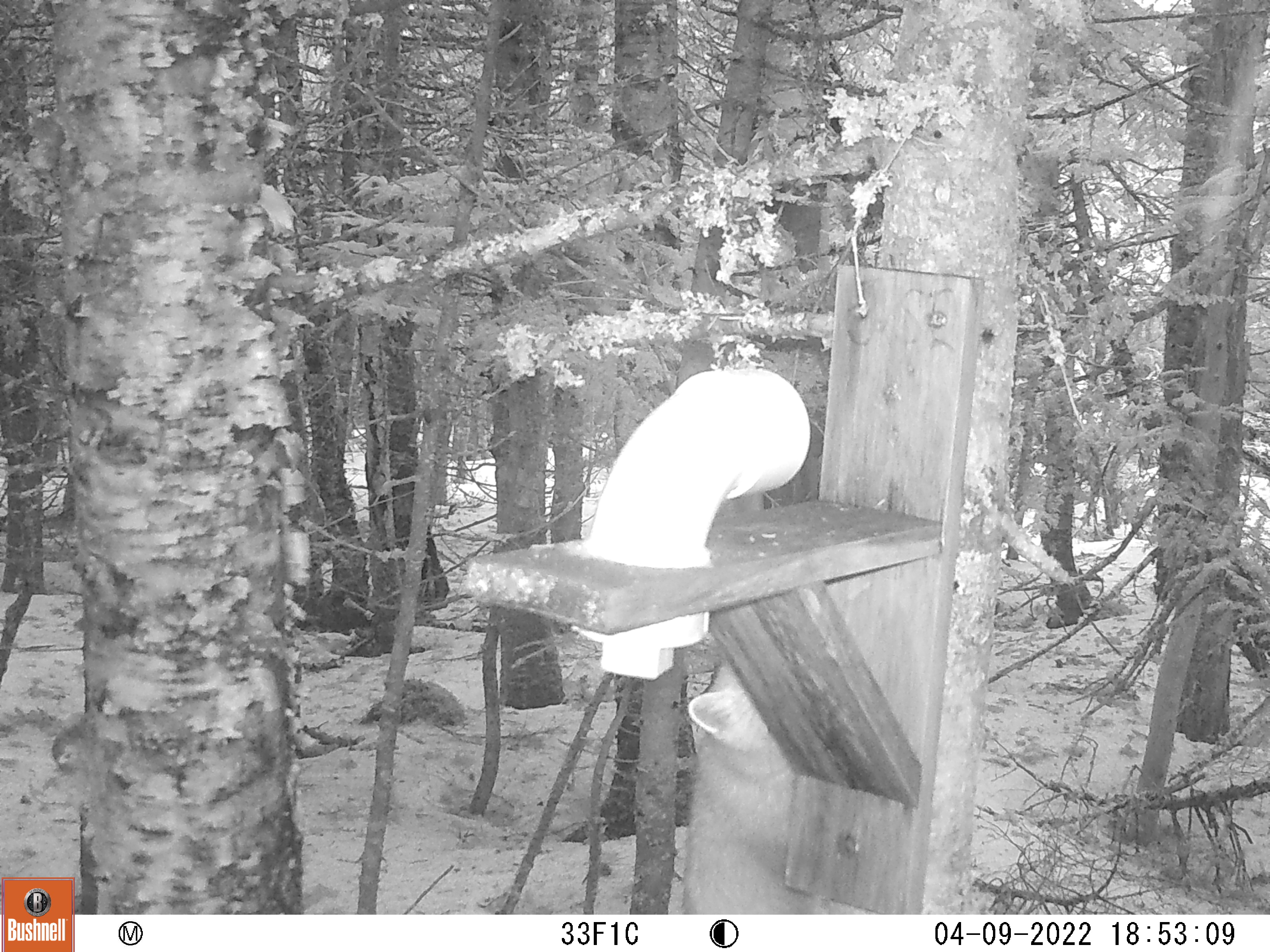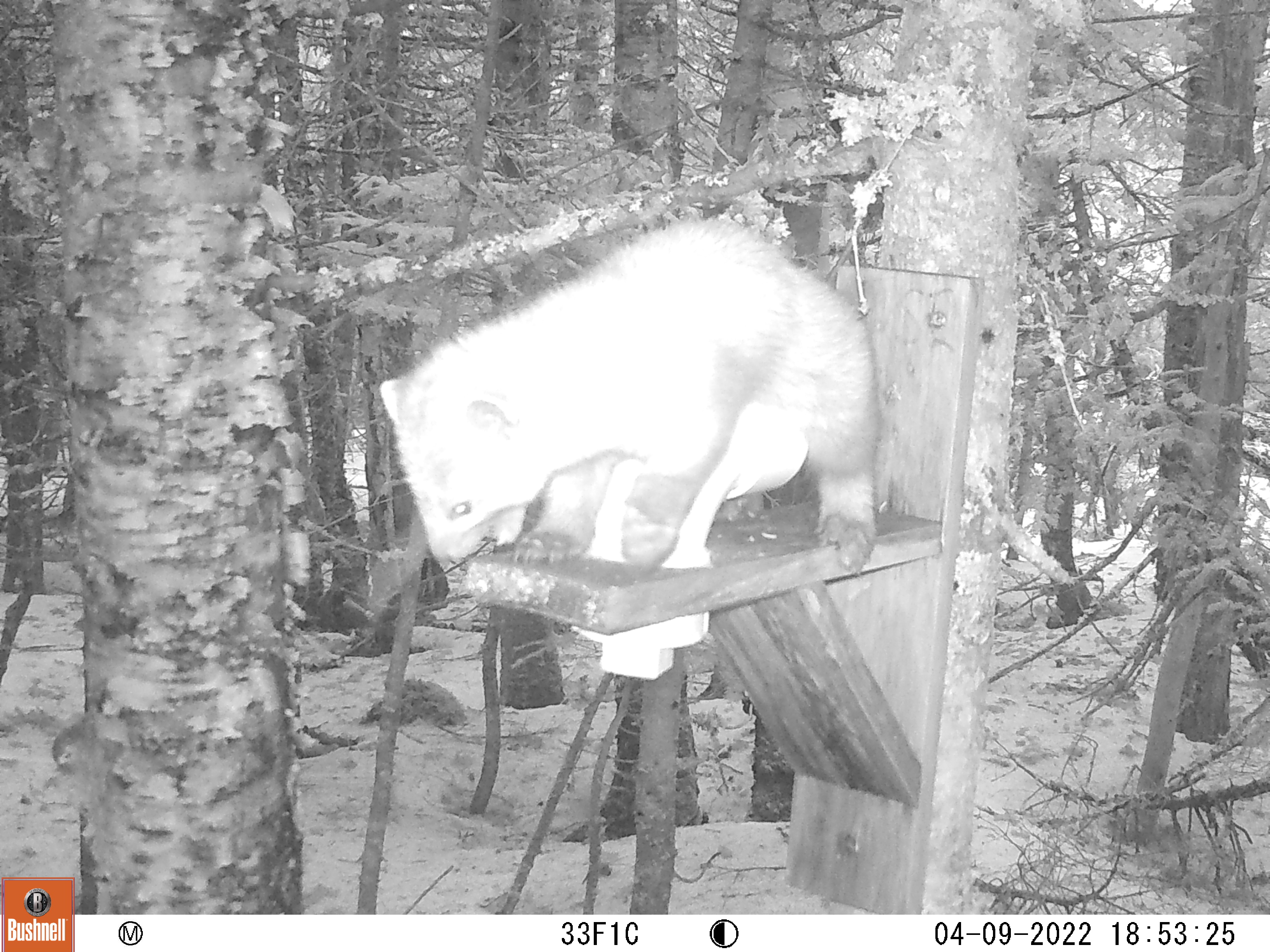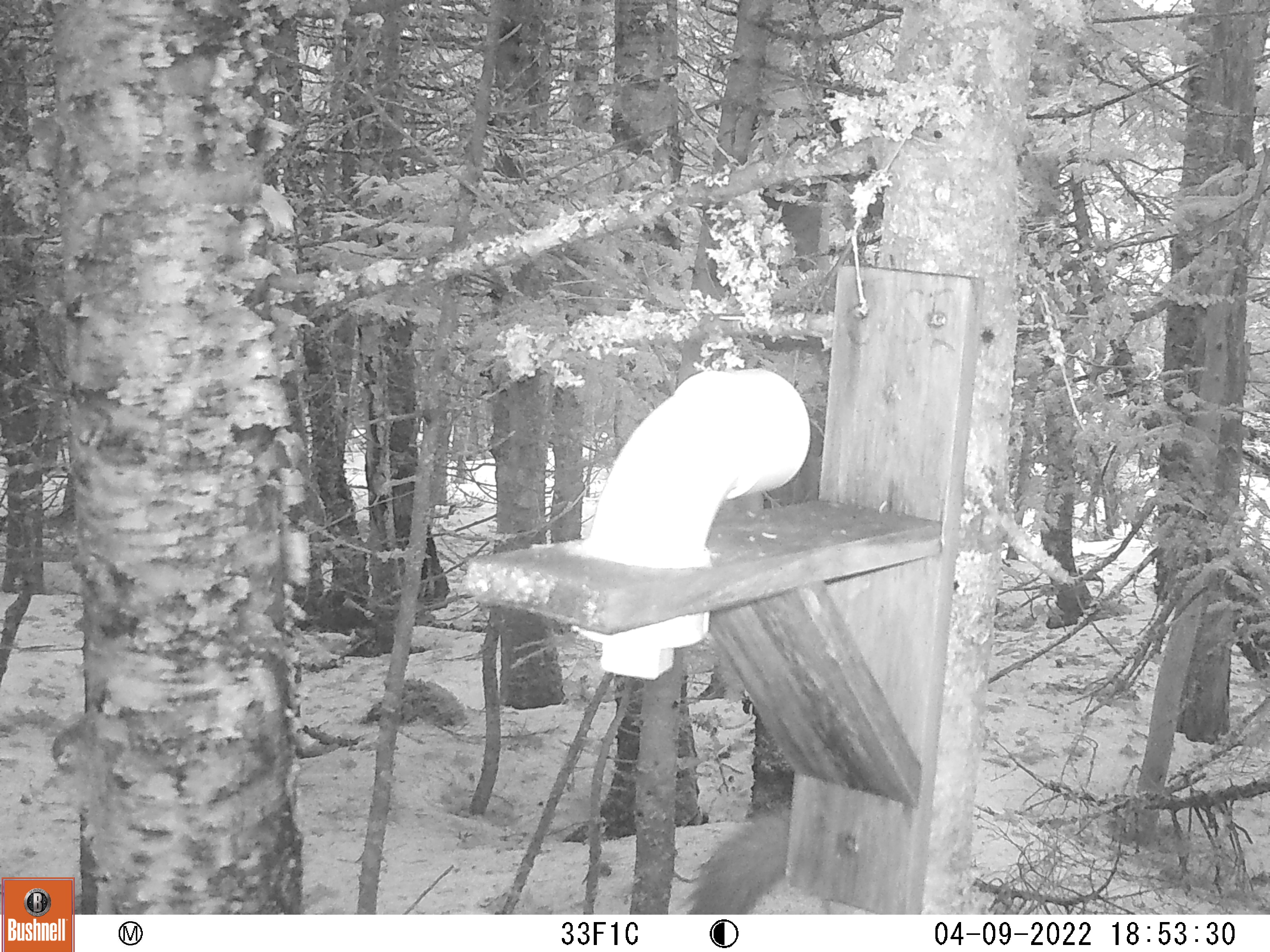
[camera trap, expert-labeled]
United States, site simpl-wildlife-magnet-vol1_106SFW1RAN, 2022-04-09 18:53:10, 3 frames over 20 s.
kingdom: Animalia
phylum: Chordata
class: Mammalia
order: Carnivora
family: Mustelidae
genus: Martes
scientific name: Martes americana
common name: american marten